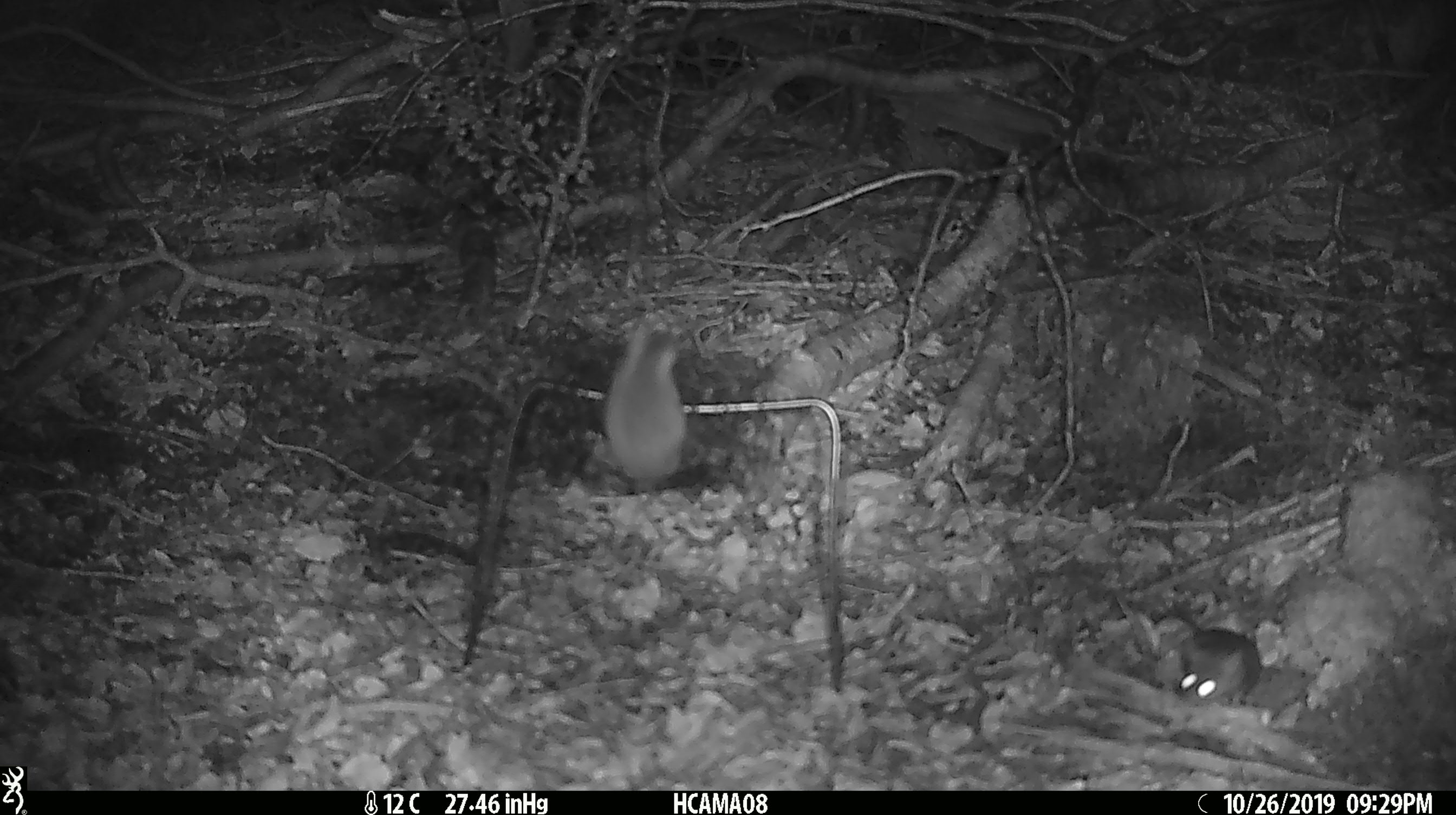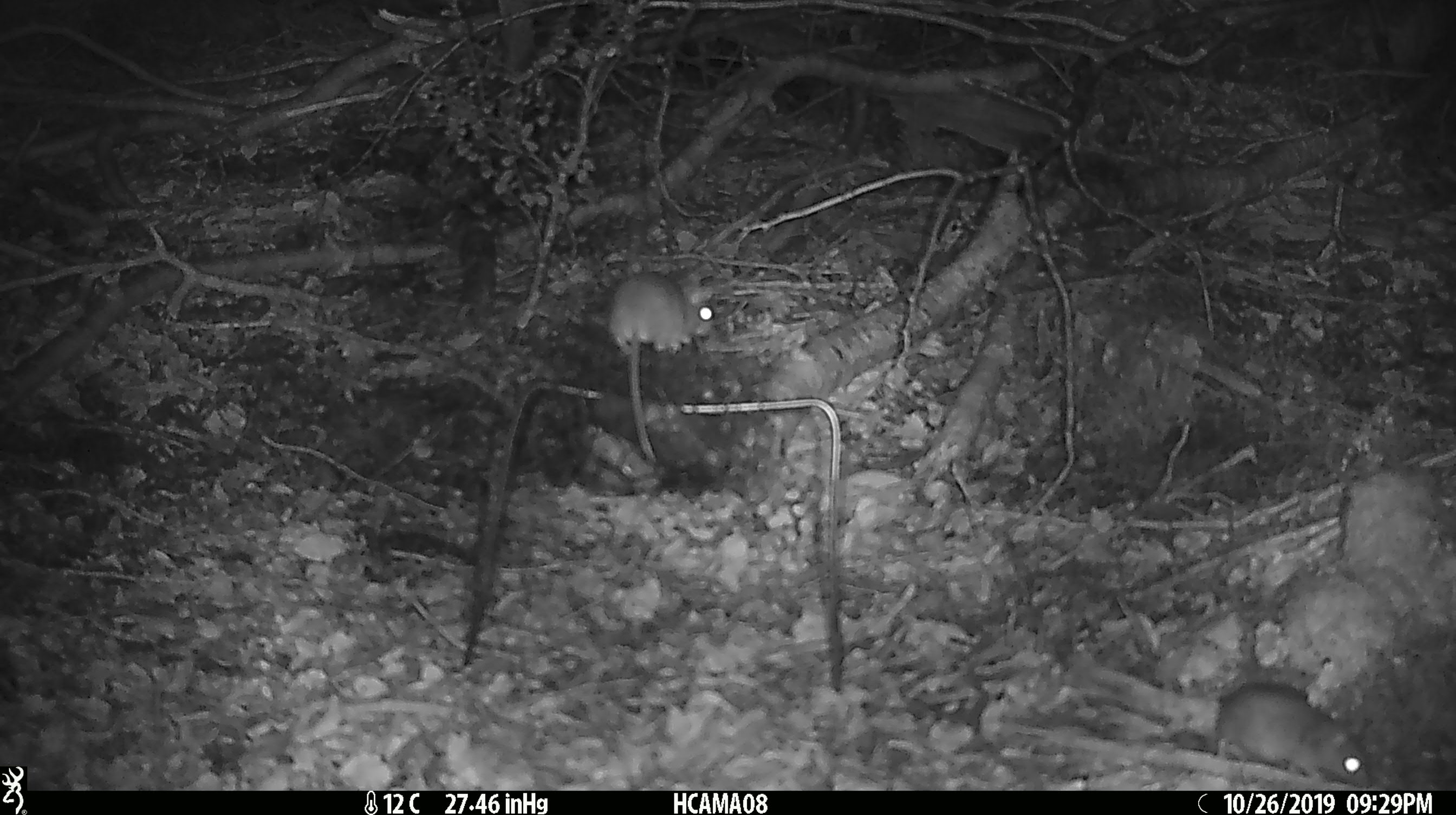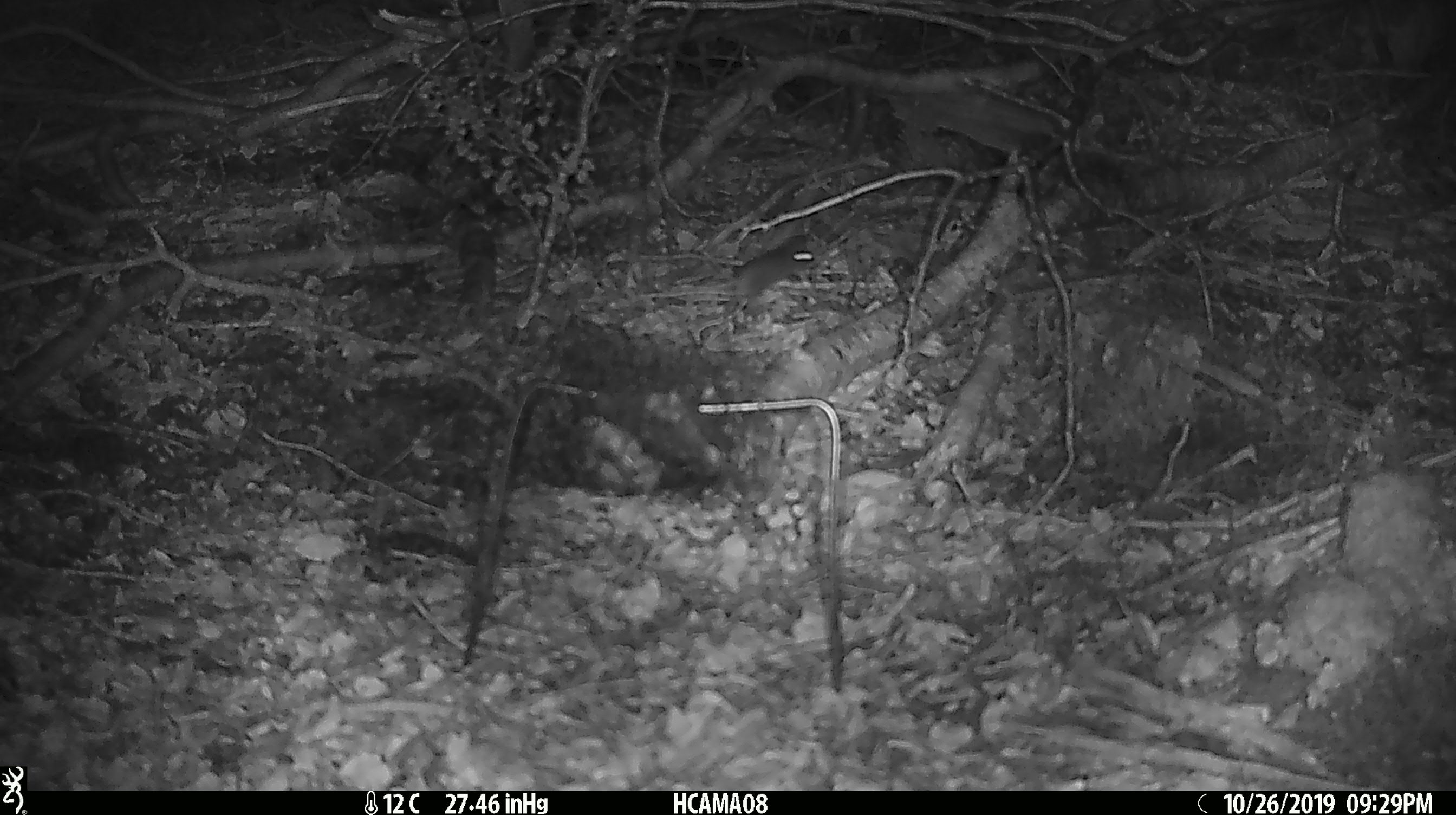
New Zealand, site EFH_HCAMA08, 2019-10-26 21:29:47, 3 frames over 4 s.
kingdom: Animalia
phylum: Chordata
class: Mammalia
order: Rodentia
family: Muridae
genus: Mus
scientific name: Mus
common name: mouse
Mouse (Mus).